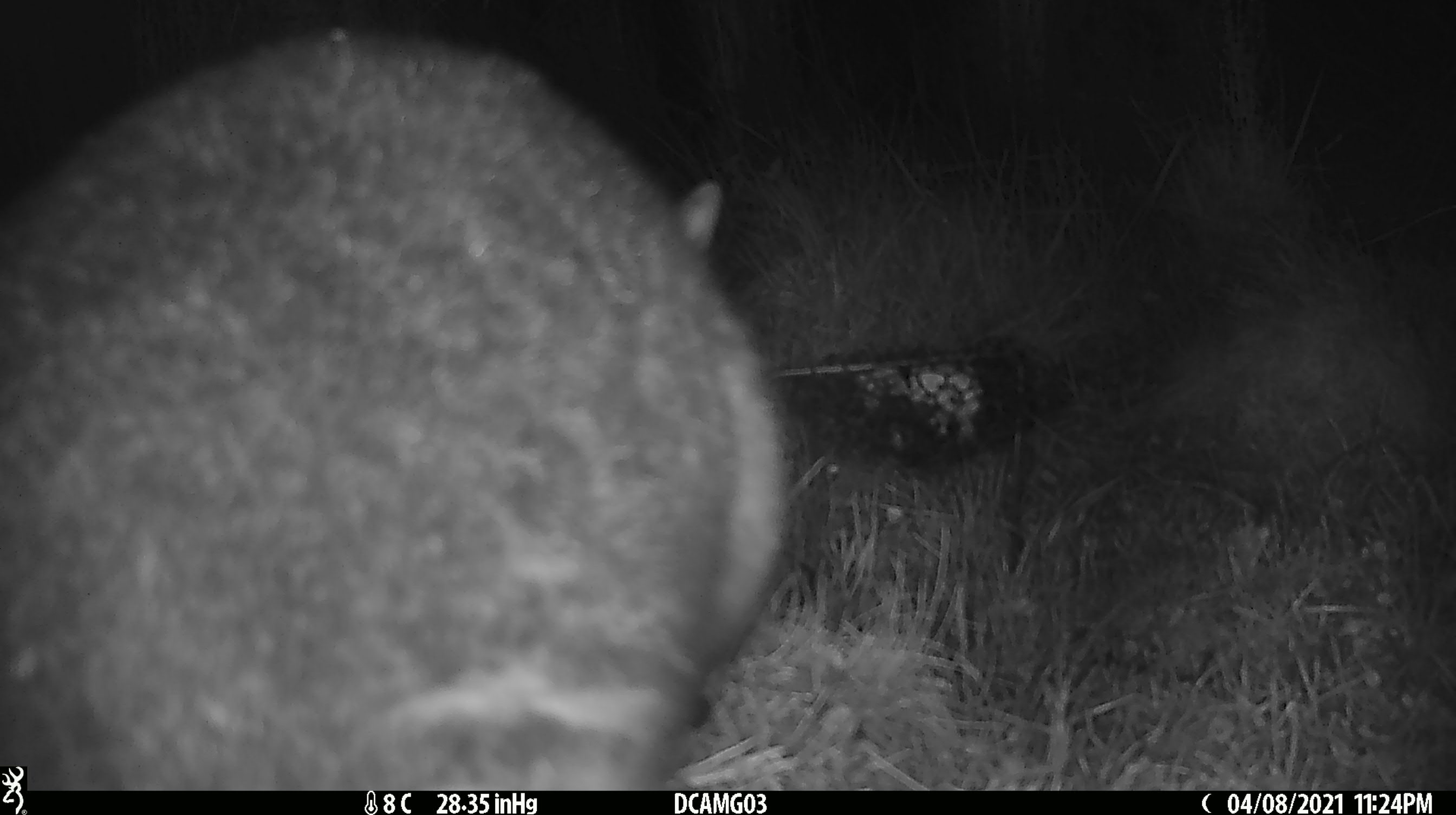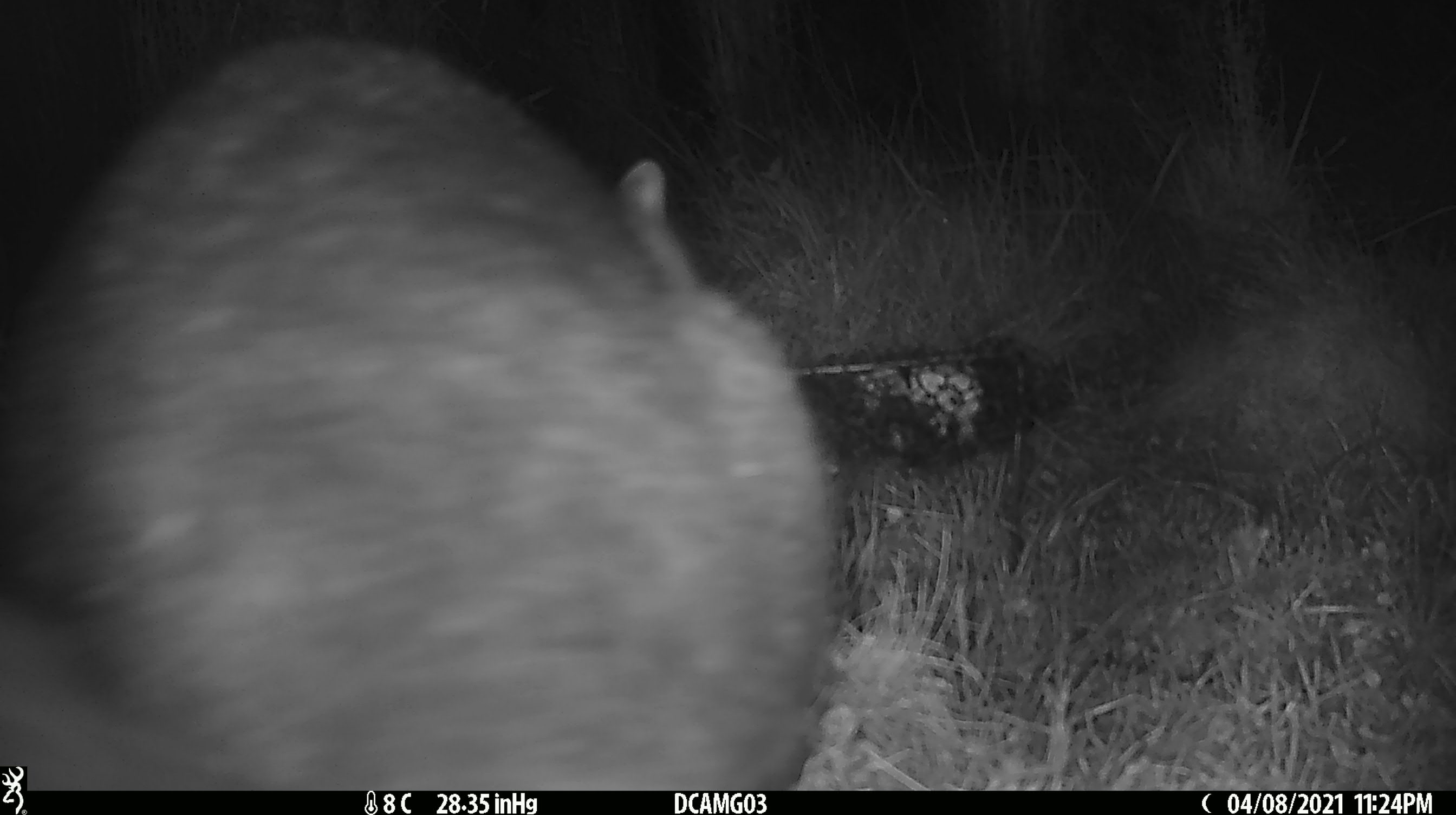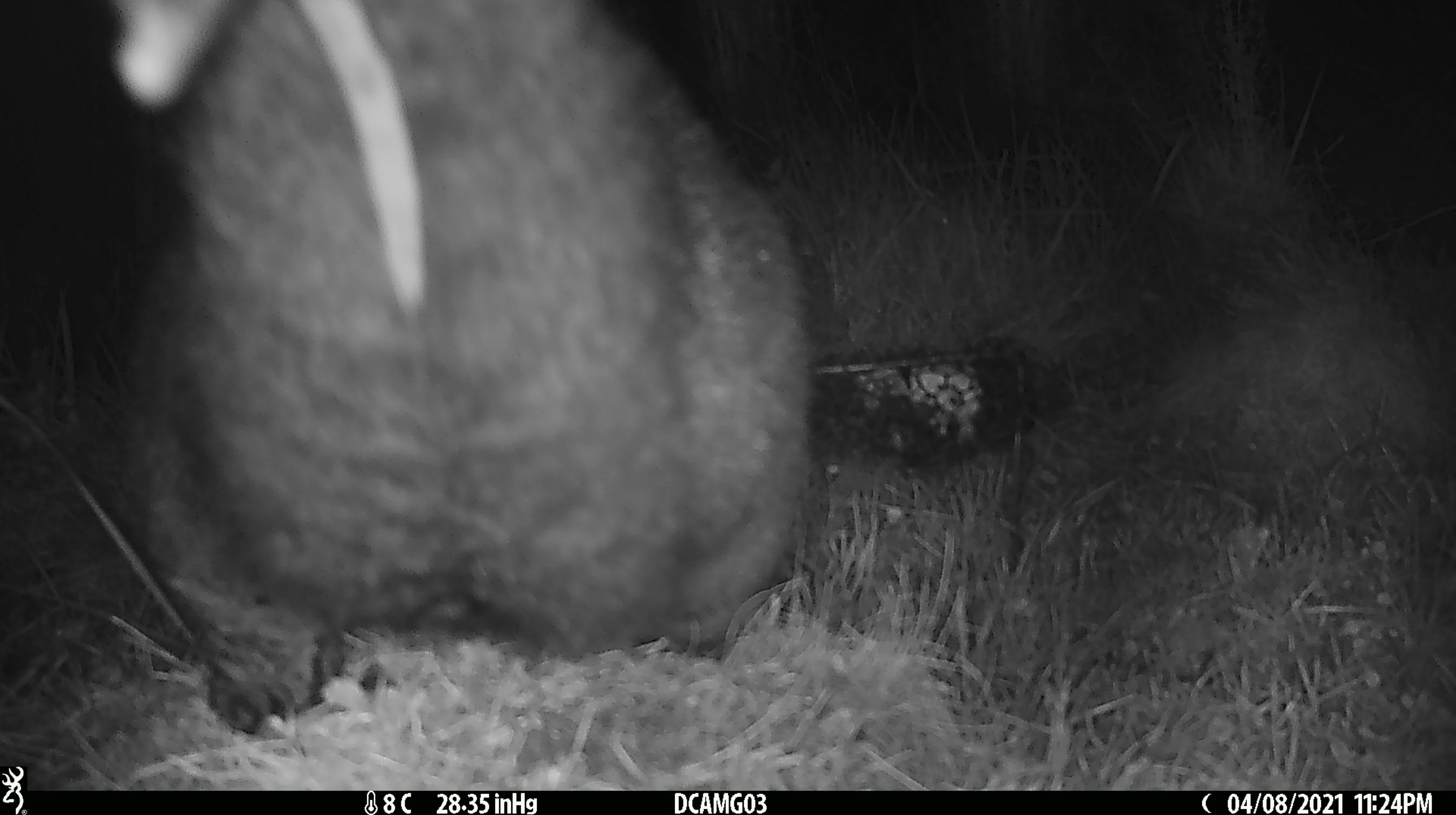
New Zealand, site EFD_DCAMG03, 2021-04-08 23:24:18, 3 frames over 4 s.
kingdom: Animalia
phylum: Chordata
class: Mammalia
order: Diprotodontia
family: Phalangeridae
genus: Trichosurus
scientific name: Trichosurus vulpecula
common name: common brushtail possum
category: possum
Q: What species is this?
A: Possum (common brushtail possum) (Trichosurus vulpecula).